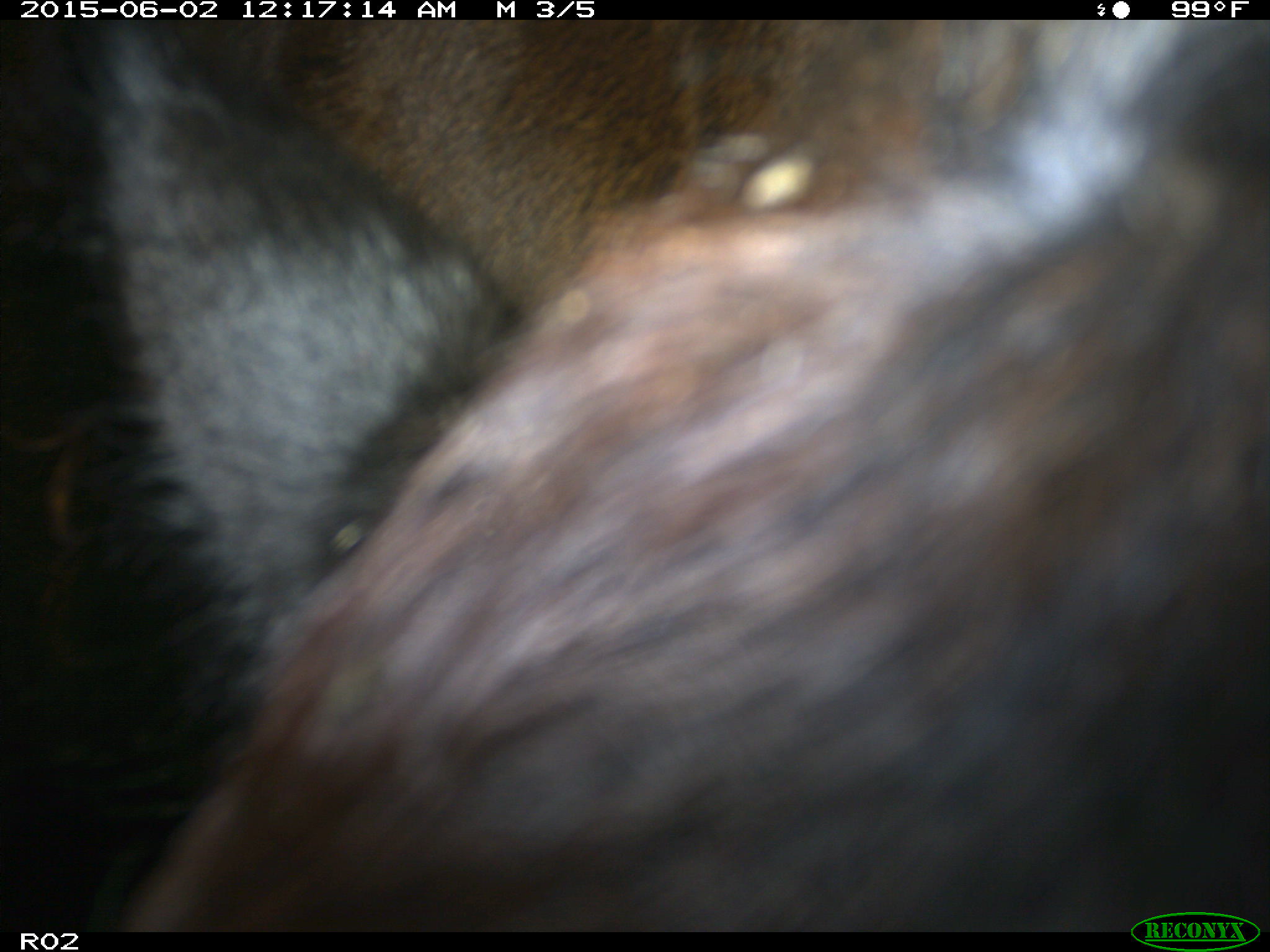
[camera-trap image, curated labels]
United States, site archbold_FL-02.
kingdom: Animalia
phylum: Chordata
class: Mammalia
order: Artiodactyla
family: Bovidae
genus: Bos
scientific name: Bos taurus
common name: domestic cow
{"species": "Bos taurus (domestic cow)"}